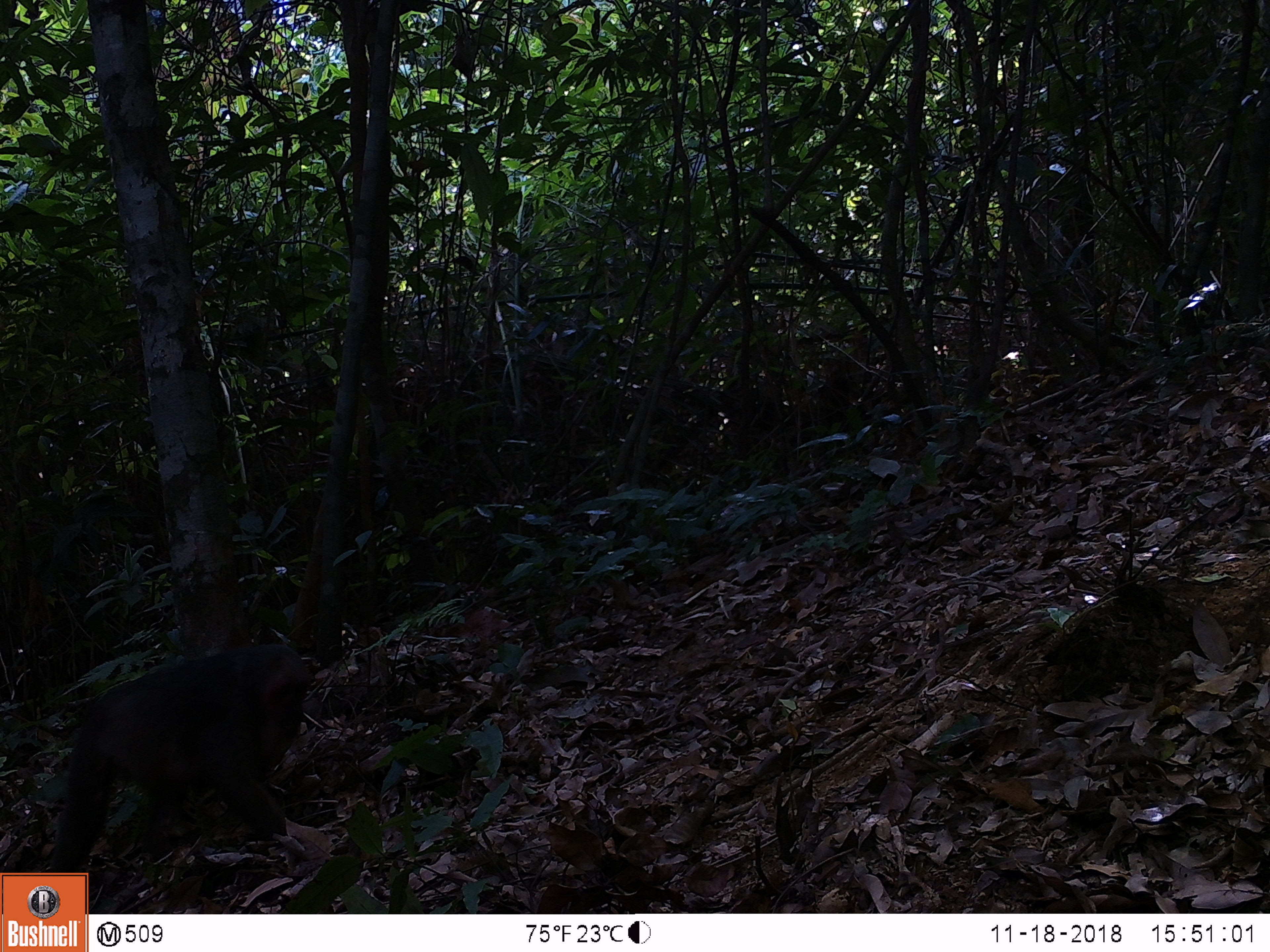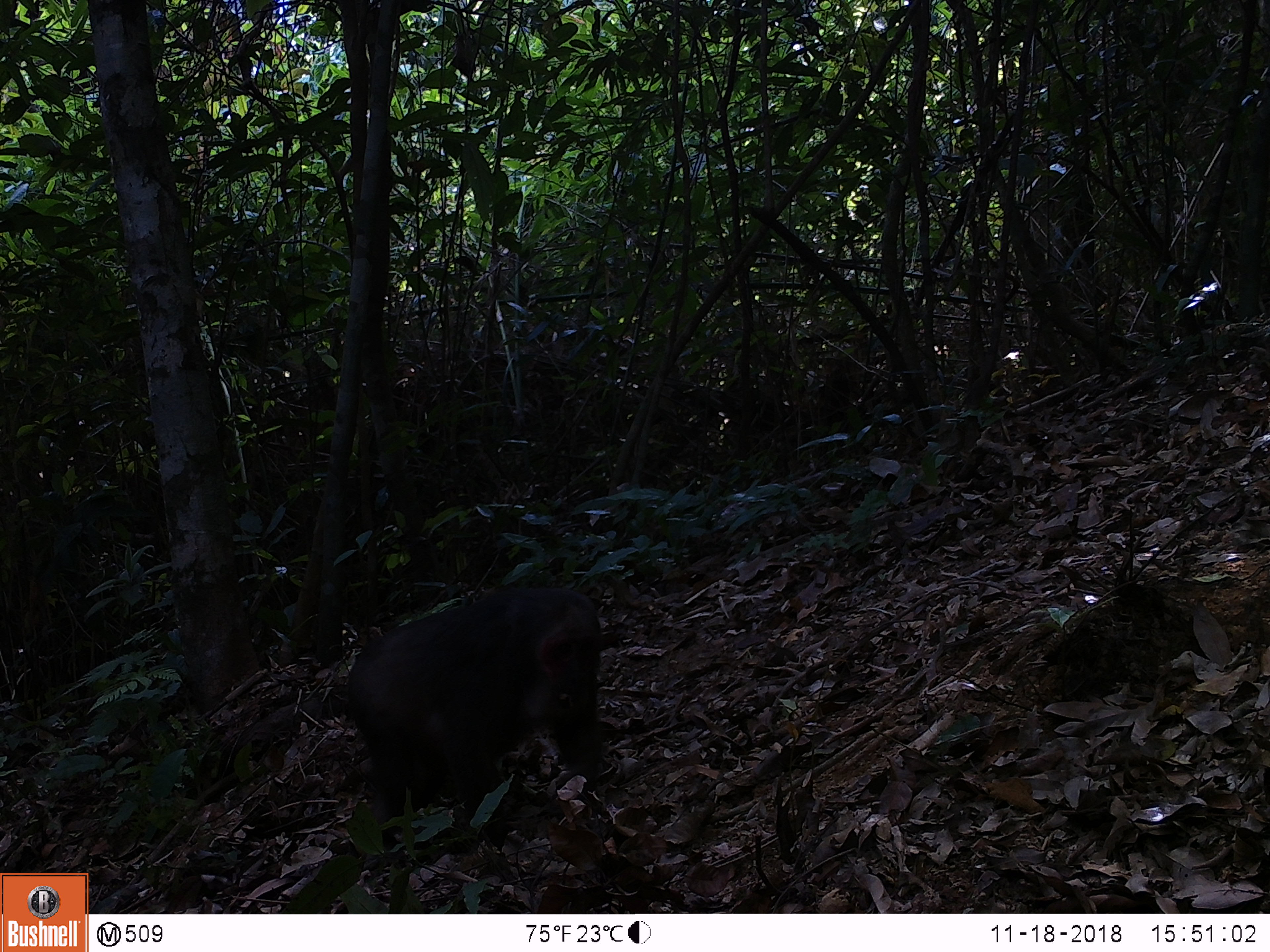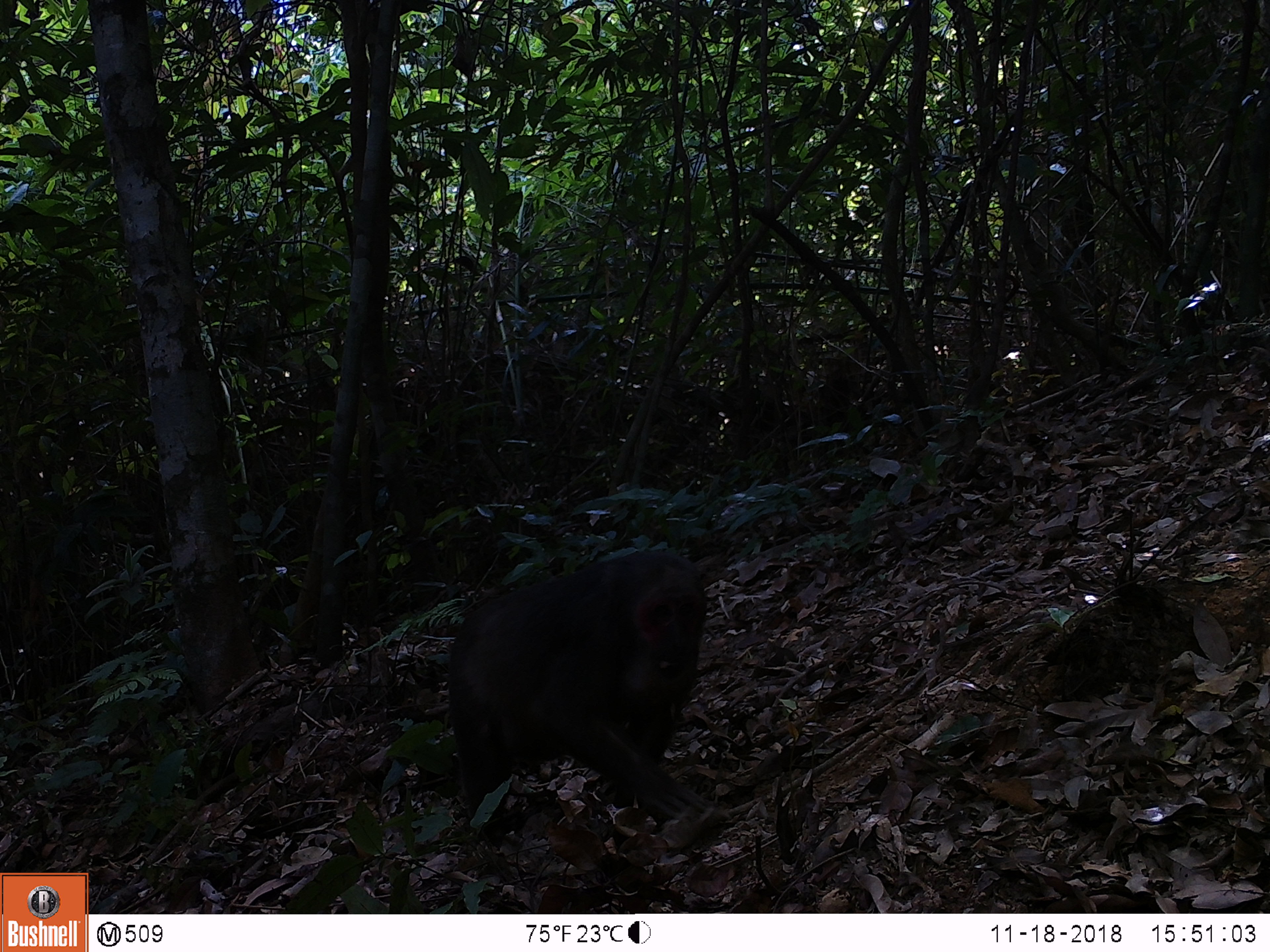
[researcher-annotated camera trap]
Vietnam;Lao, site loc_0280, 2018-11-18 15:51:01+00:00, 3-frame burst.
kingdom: Animalia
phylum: Chordata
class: Mammalia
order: Primates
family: Cercopithecidae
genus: Macaca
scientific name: Macaca arctoides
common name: stump-tailed macaque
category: stump tailed macaque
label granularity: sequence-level